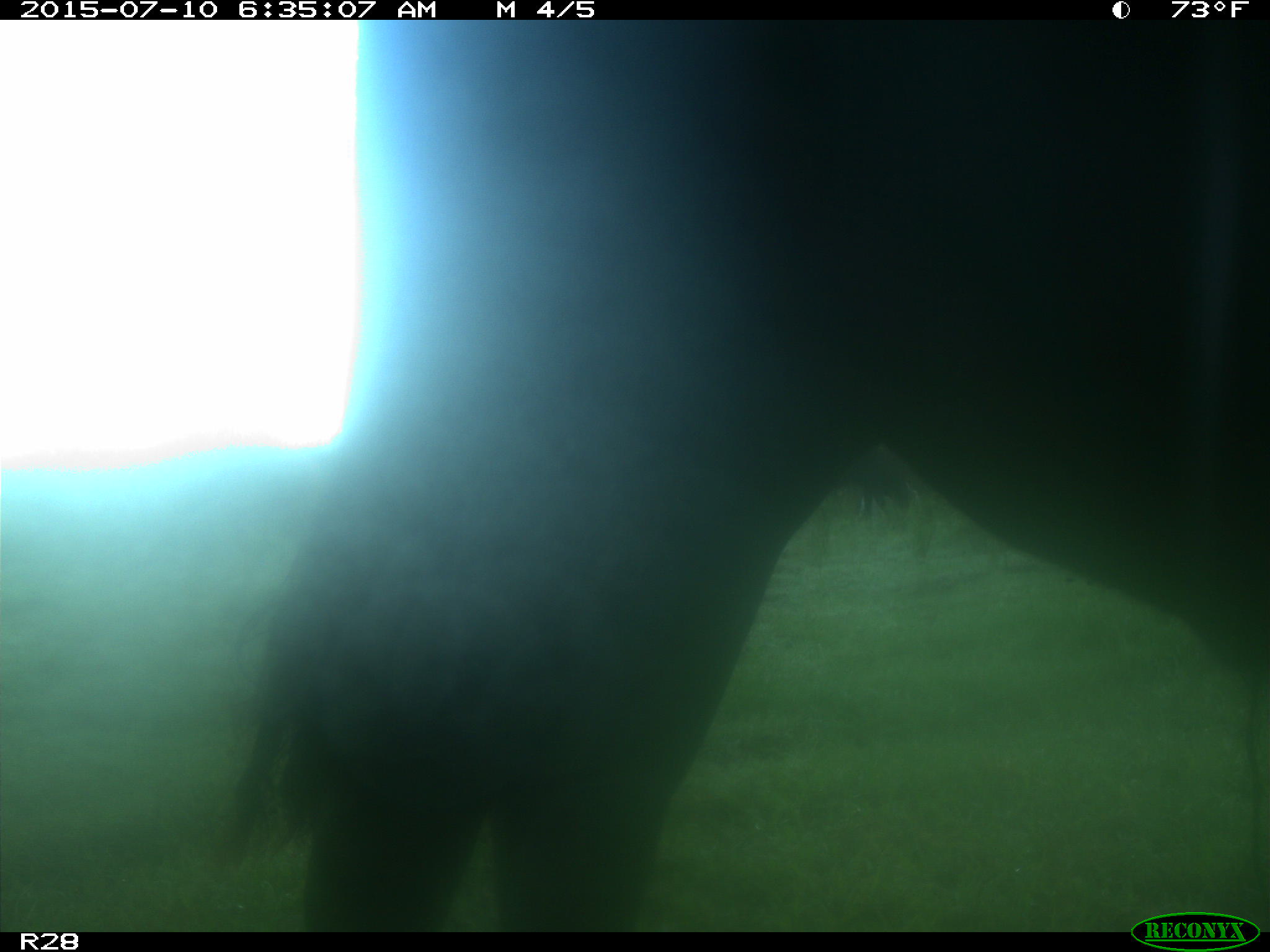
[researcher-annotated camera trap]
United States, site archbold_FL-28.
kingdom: Animalia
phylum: Chordata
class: Mammalia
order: Artiodactyla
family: Bovidae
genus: Bos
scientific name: Bos taurus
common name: domestic cow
Bos taurus (domestic cow).